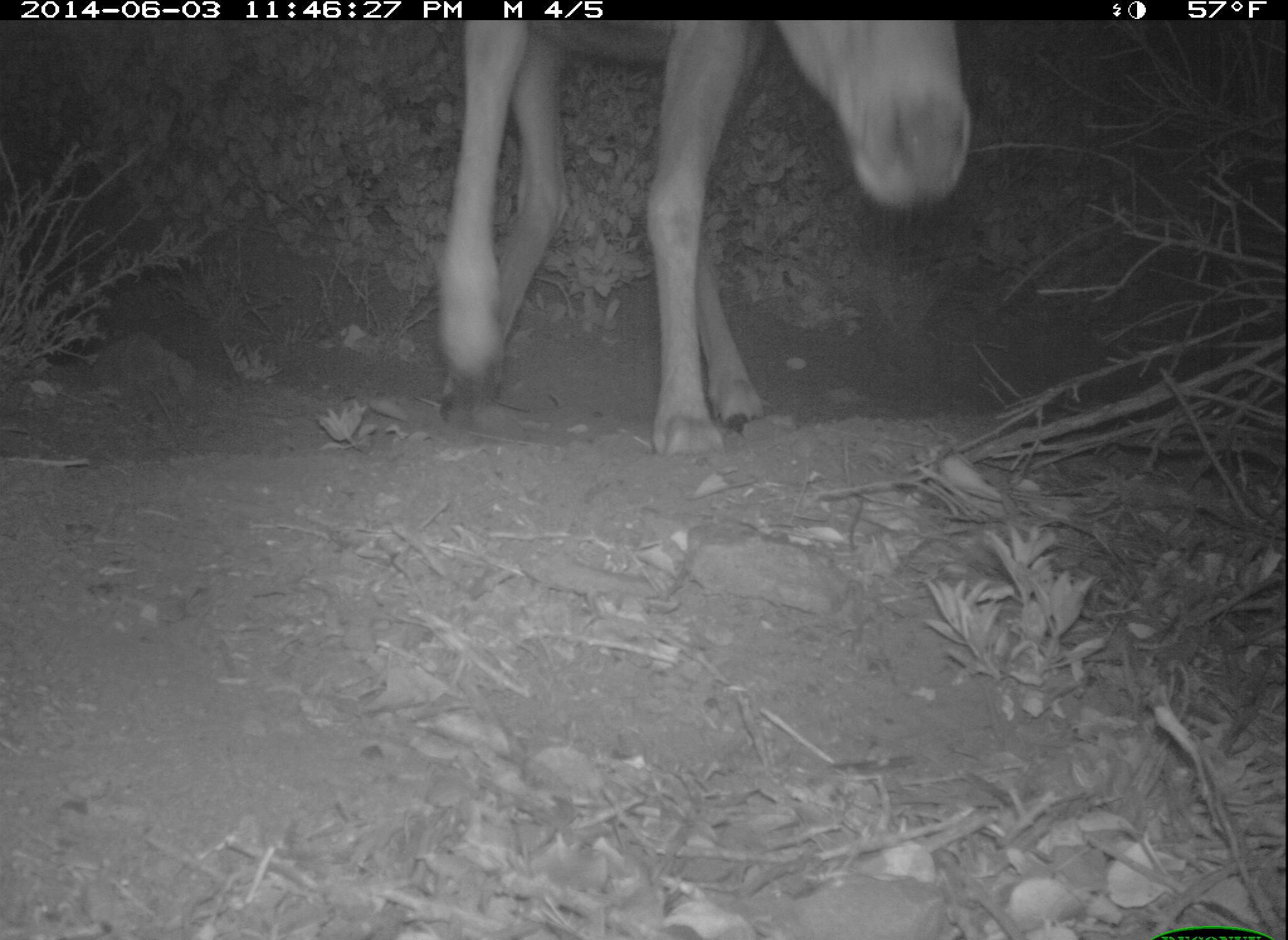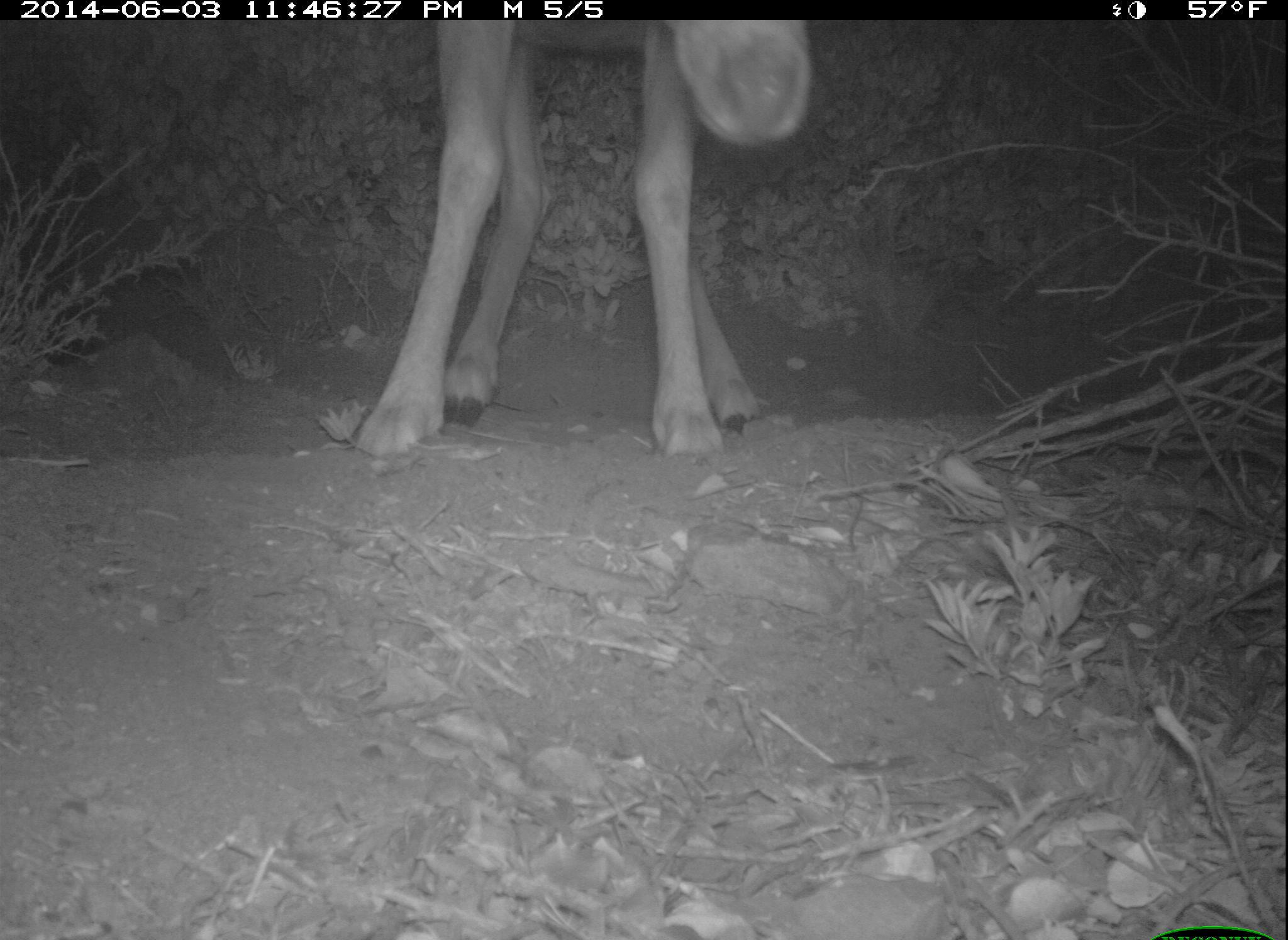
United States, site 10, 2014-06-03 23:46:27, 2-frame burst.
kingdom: Animalia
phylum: Chordata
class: Mammalia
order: Artiodactyla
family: Cervidae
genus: Odocoileus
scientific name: Odocoileus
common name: deer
Deer (Odocoileus).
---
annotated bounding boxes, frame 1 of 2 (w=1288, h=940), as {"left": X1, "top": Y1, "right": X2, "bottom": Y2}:
deer: {"left": 436, "top": 19, "right": 973, "bottom": 460}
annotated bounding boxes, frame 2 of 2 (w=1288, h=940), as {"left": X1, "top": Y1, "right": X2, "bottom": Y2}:
deer: {"left": 352, "top": 22, "right": 812, "bottom": 461}